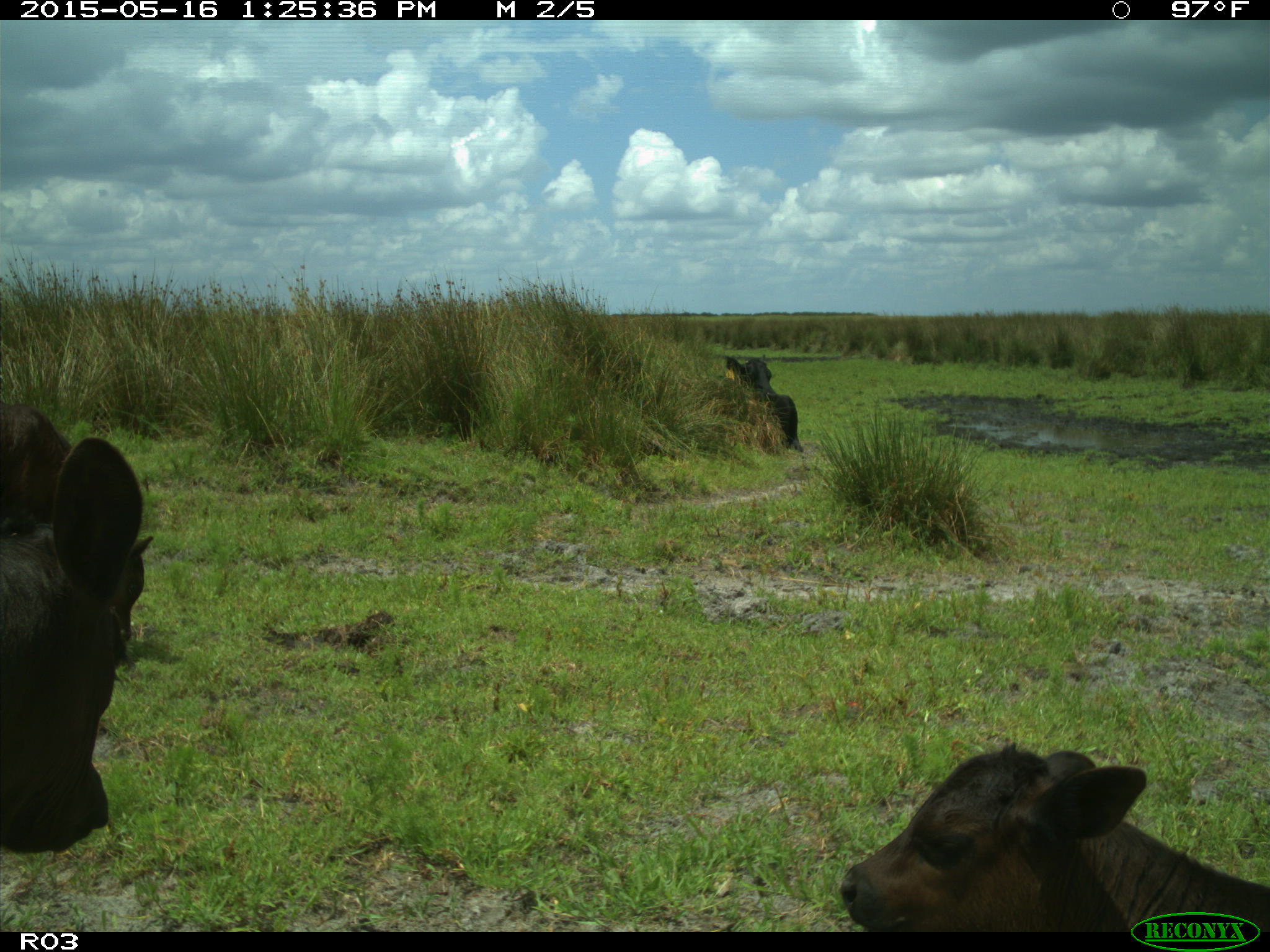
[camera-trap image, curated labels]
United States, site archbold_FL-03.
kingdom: Animalia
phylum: Chordata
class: Mammalia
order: Artiodactyla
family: Bovidae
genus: Bos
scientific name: Bos taurus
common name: domestic cow